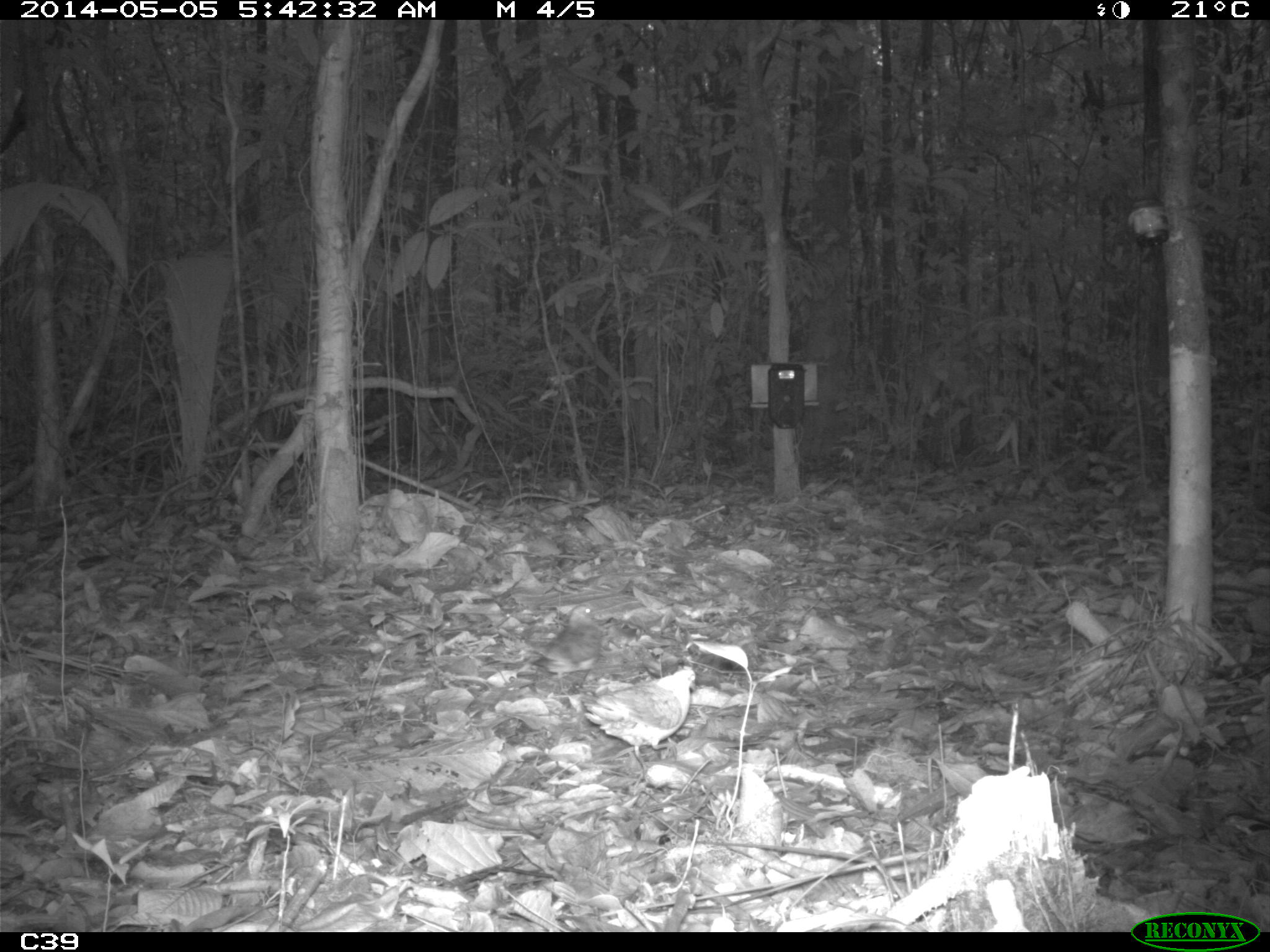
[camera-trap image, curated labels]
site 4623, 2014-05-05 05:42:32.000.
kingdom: Animalia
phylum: Chordata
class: Aves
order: Columbiformes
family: Columbidae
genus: Leptotila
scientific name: Leptotila rufaxilla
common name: gray-fronted dove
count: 1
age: adult